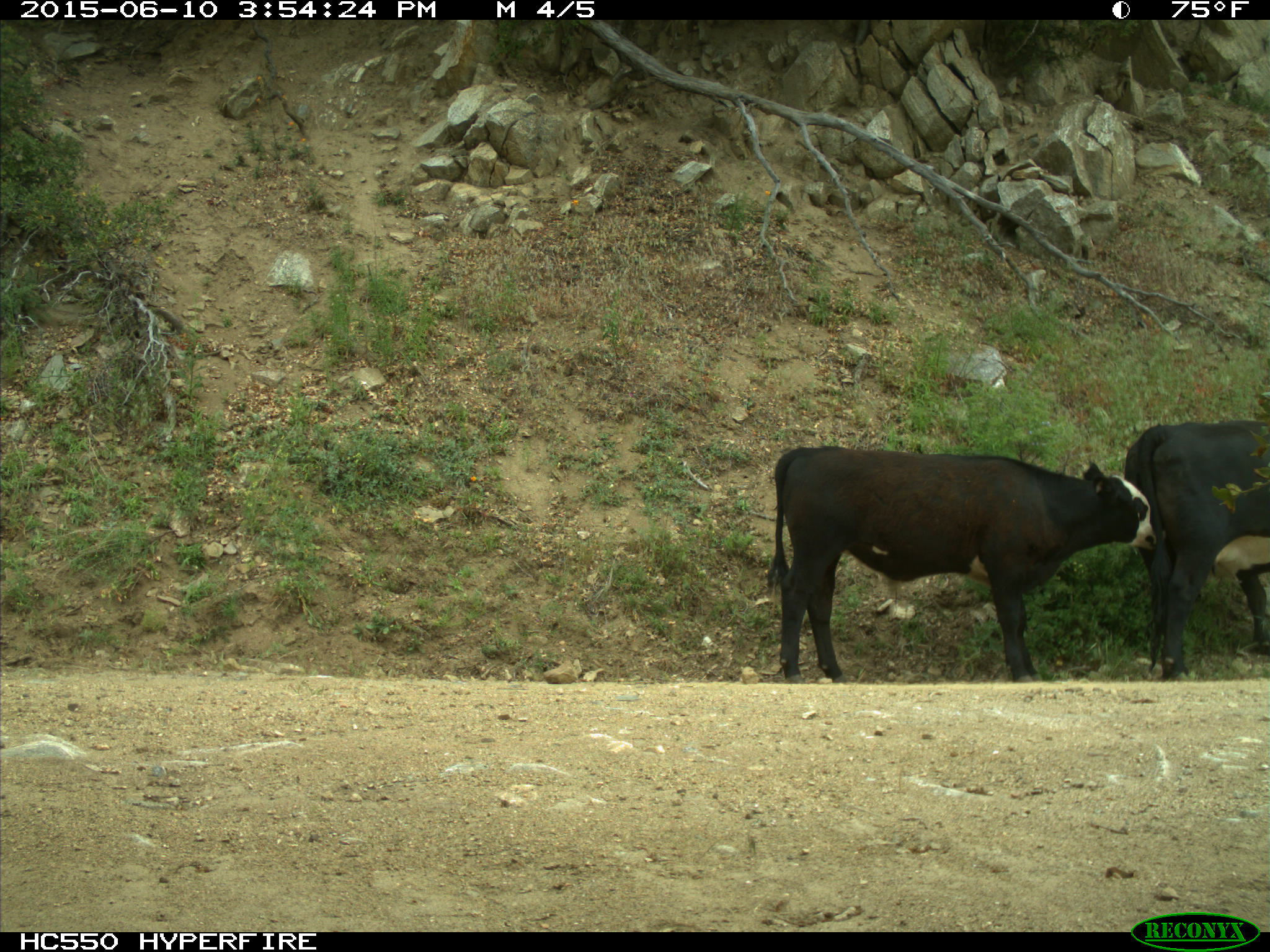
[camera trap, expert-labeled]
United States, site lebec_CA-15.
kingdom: Animalia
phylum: Chordata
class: Mammalia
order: Artiodactyla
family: Bovidae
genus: Bos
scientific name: Bos taurus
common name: domestic cow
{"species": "Bos taurus (domestic cow)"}